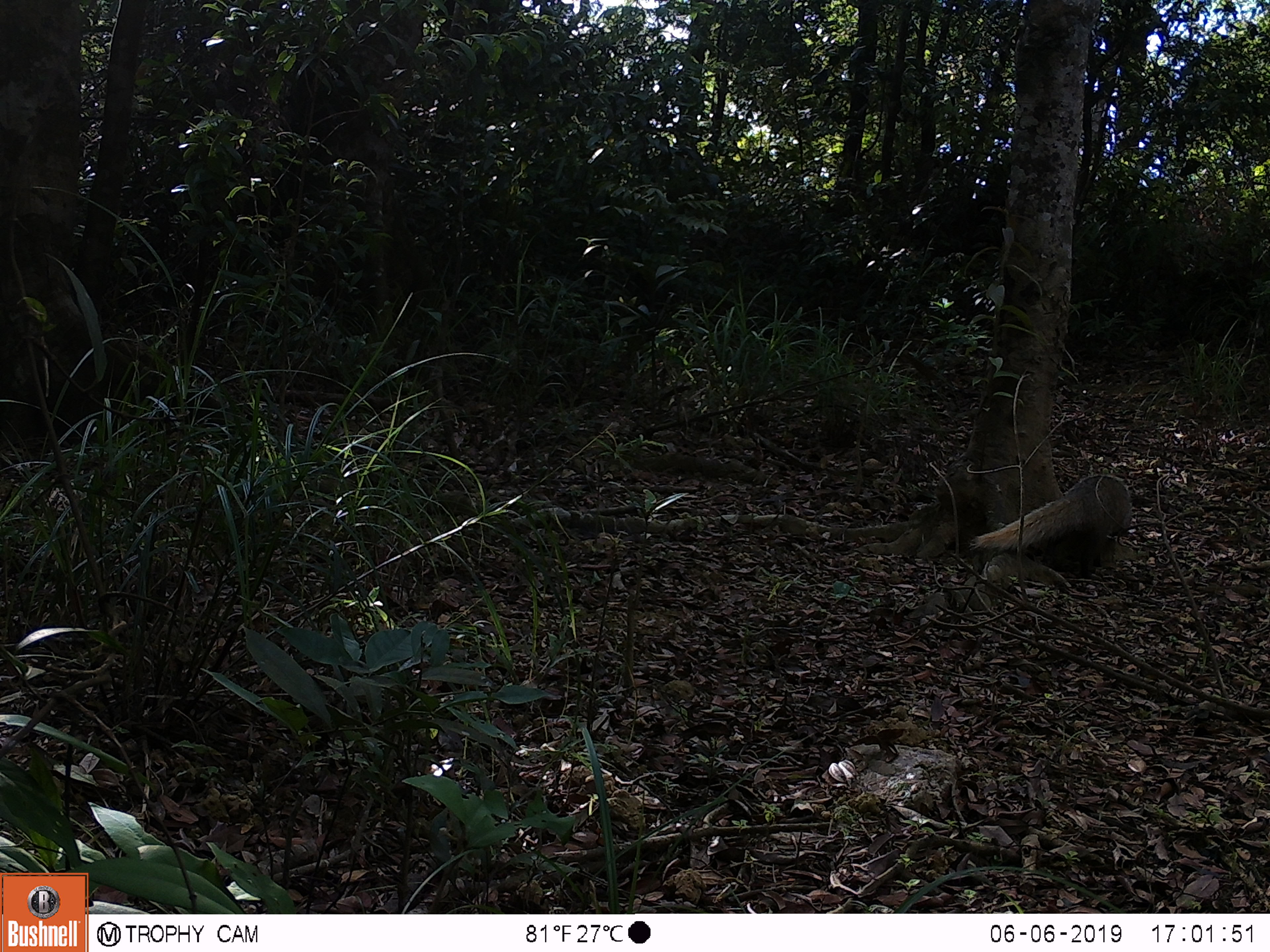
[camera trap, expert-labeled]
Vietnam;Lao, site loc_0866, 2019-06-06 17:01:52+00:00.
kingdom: Animalia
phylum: Chordata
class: Mammalia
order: Carnivora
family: Herpestidae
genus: Urva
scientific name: Urva urva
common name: crab-eating mongoose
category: crab eating mongoose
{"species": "crab eating mongoose (crab-eating mongoose) (Urva urva)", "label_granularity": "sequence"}